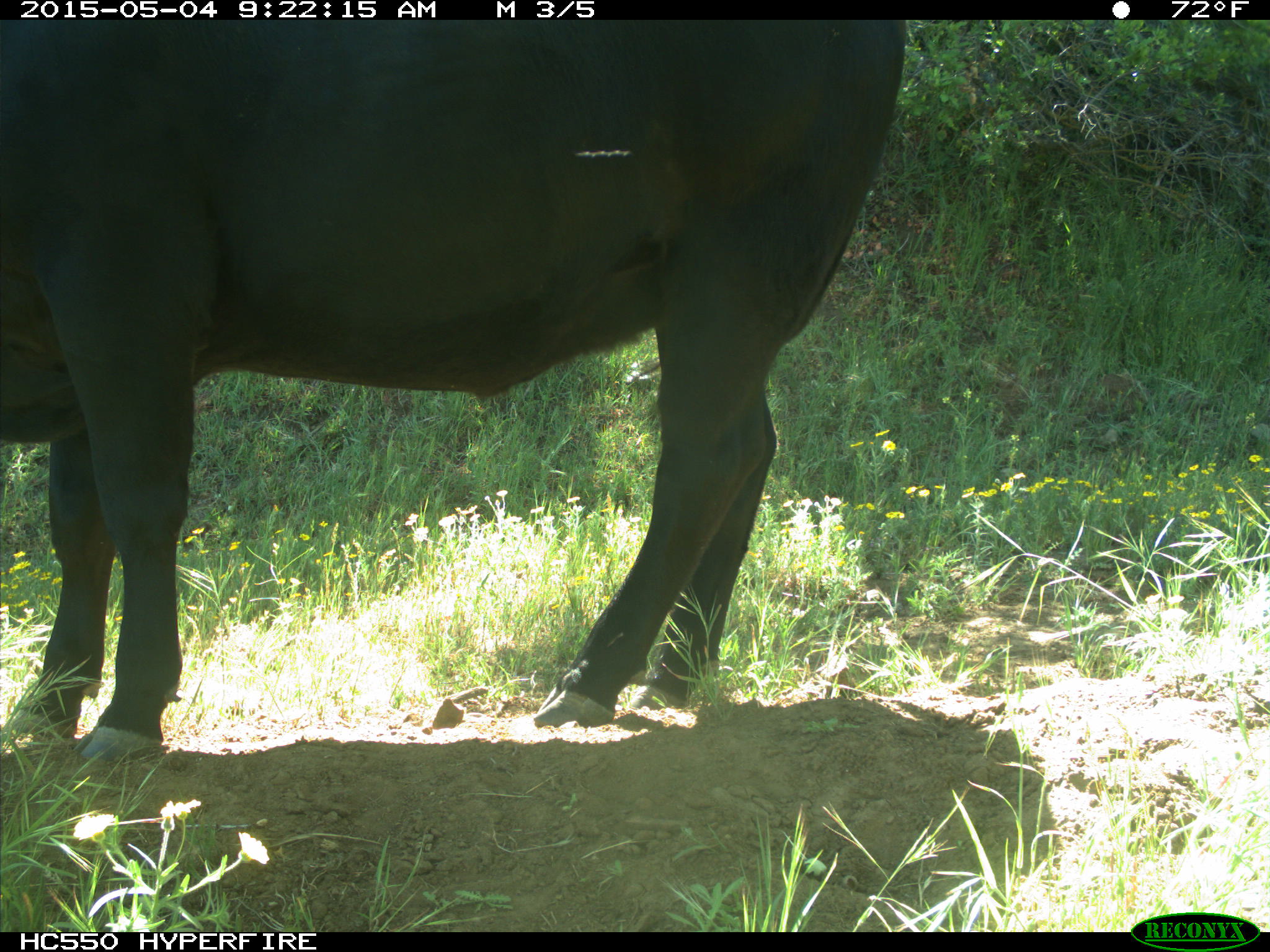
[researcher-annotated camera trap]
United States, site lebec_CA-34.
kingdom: Animalia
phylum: Chordata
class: Mammalia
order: Artiodactyla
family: Bovidae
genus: Bos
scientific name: Bos taurus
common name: domestic cow